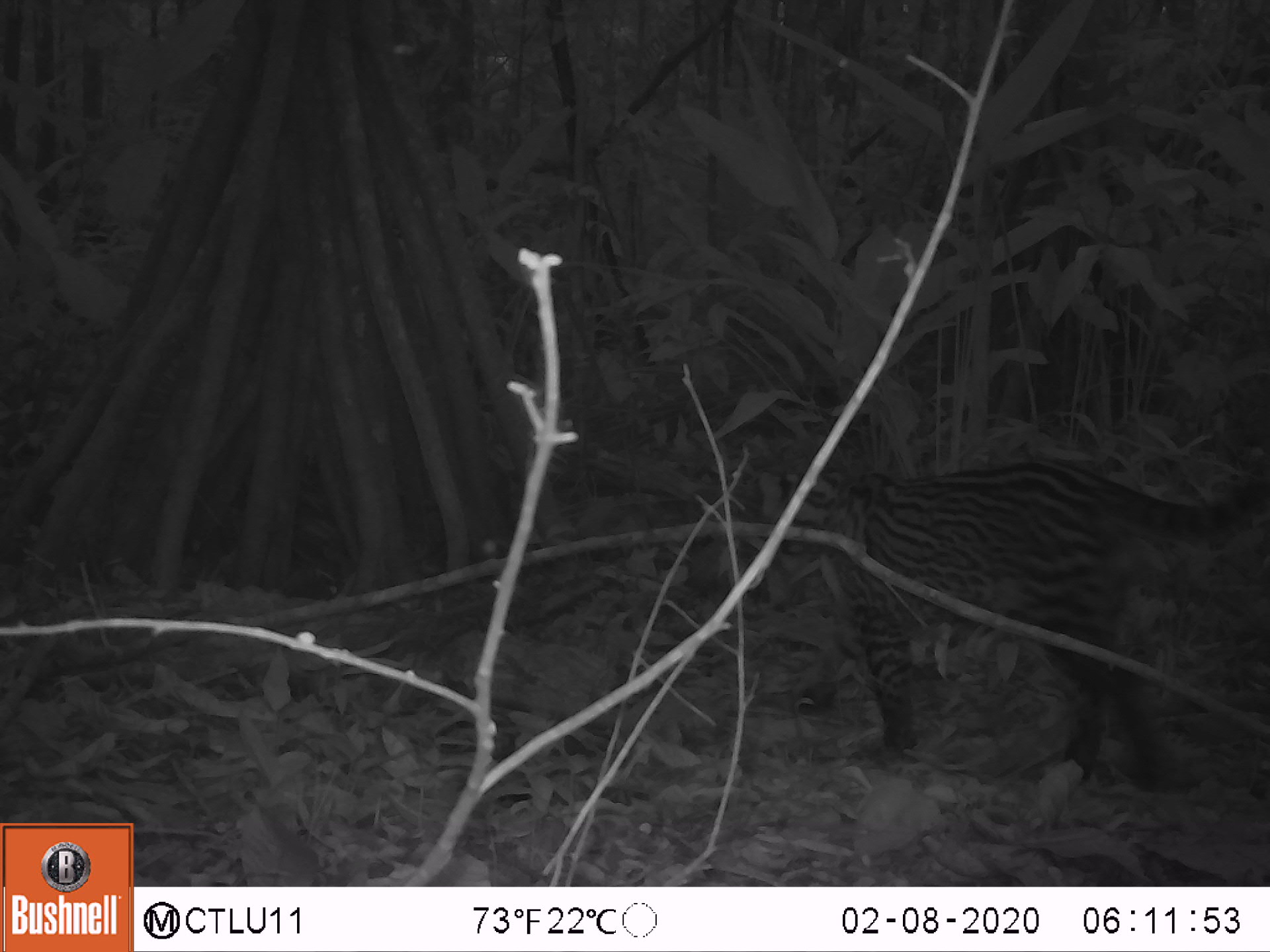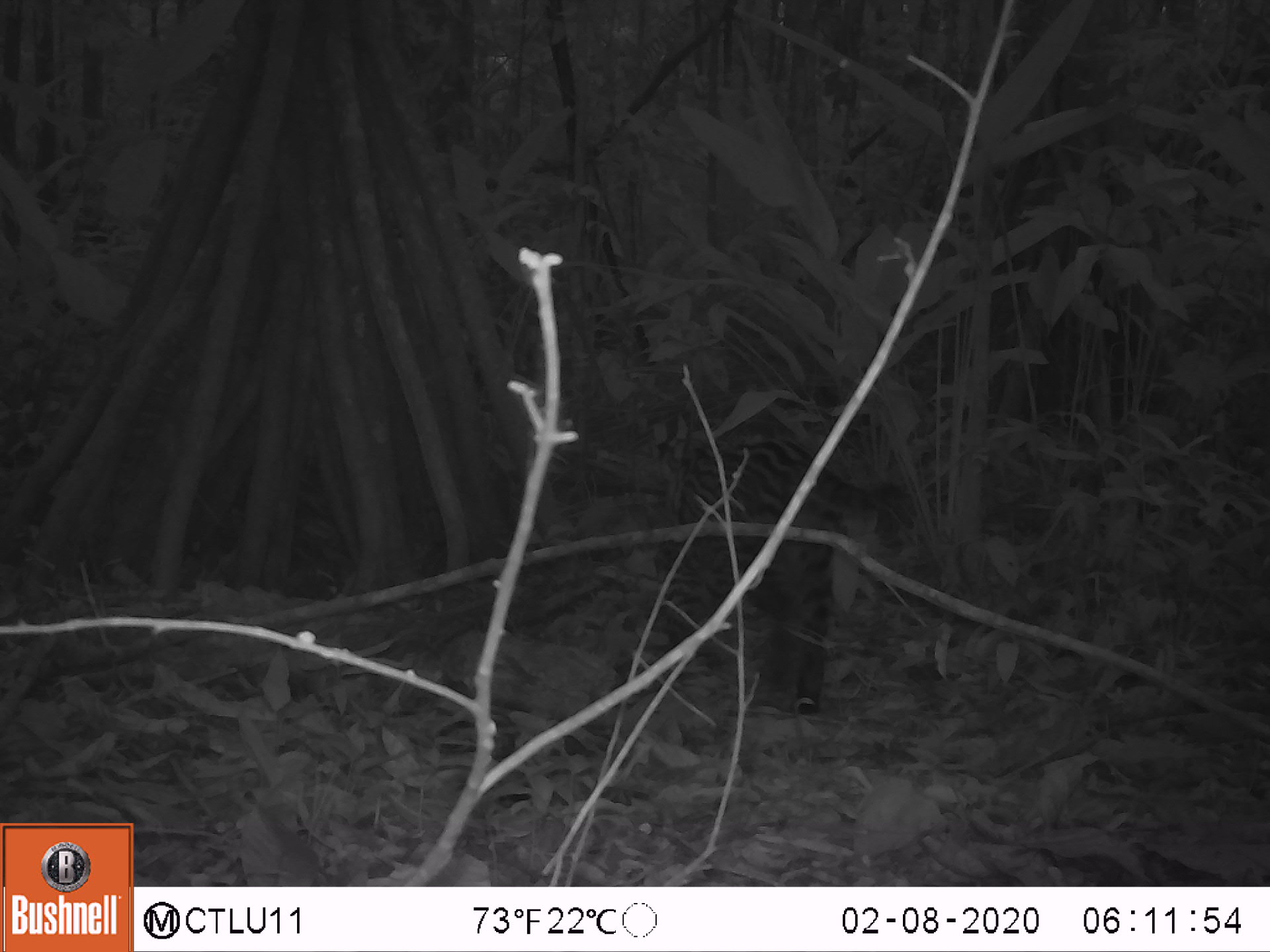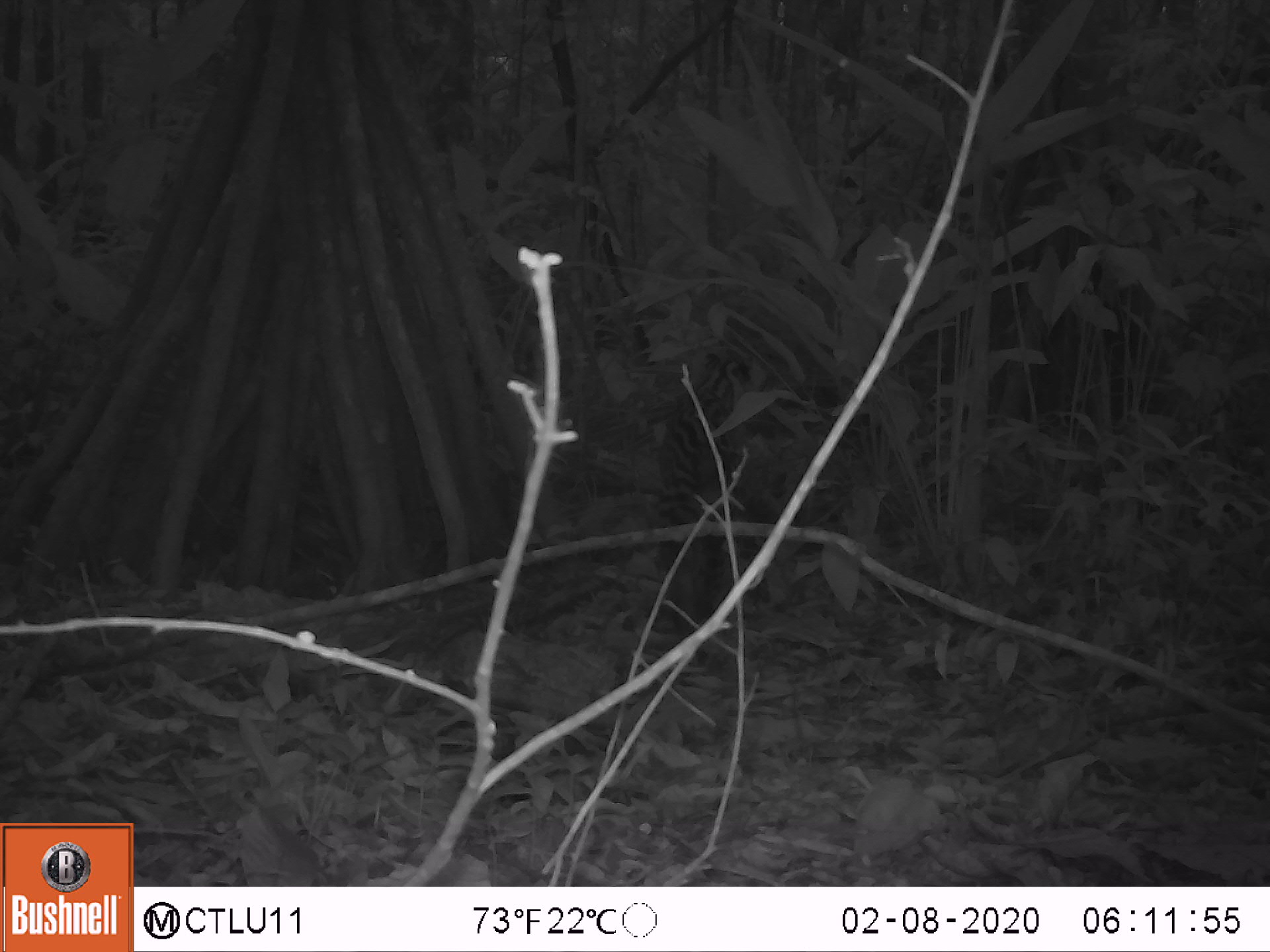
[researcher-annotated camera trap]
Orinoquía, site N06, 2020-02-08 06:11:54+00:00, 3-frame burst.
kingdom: Animalia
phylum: Chordata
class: Mammalia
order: Carnivora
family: Felidae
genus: Leopardus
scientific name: Leopardus pardalis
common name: ocelot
Ocelot (Leopardus pardalis).